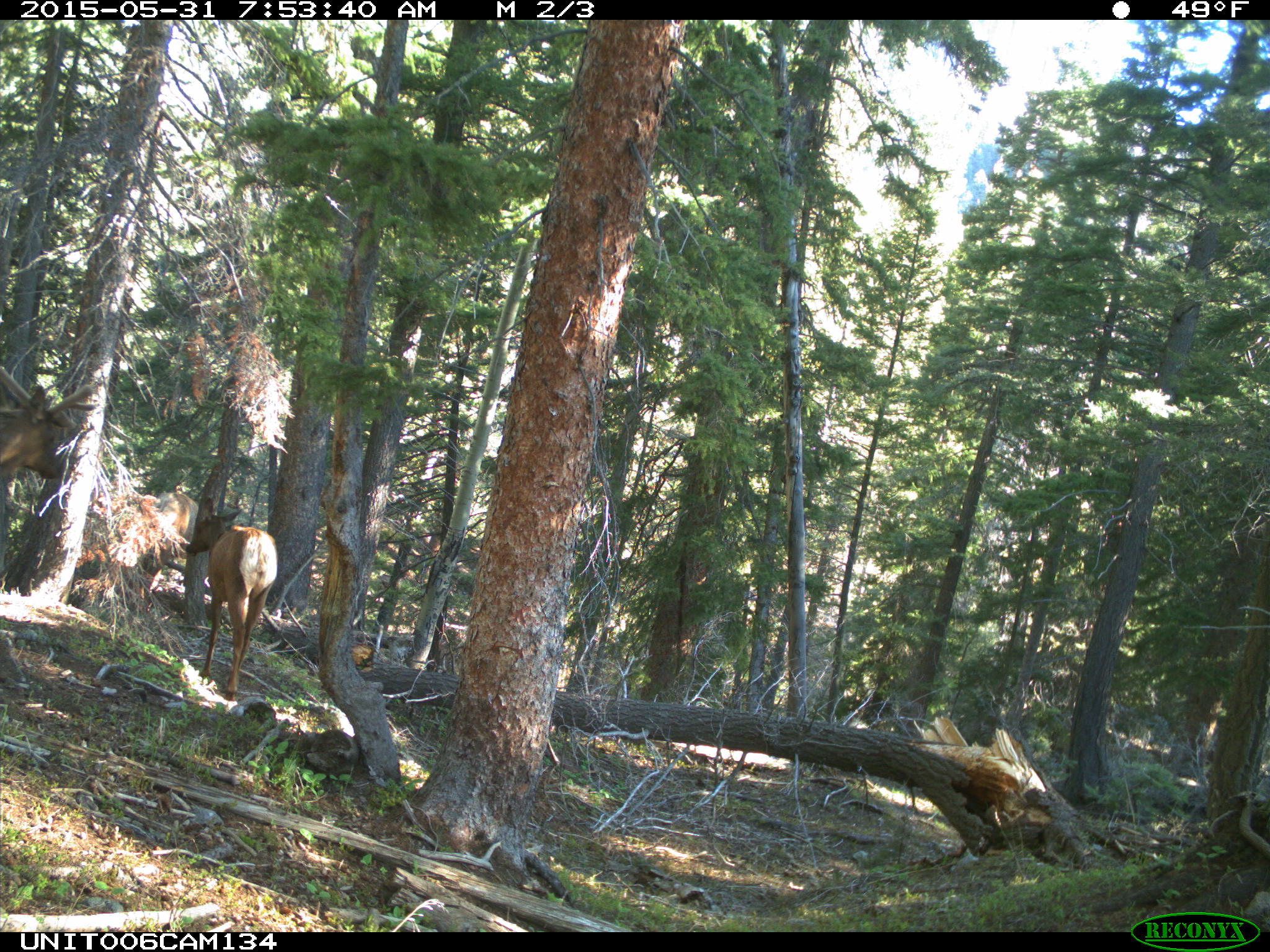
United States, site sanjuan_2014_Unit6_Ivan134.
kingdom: Animalia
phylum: Chordata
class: Mammalia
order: Artiodactyla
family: Cervidae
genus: Cervus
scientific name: Cervus elaphus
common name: red deer